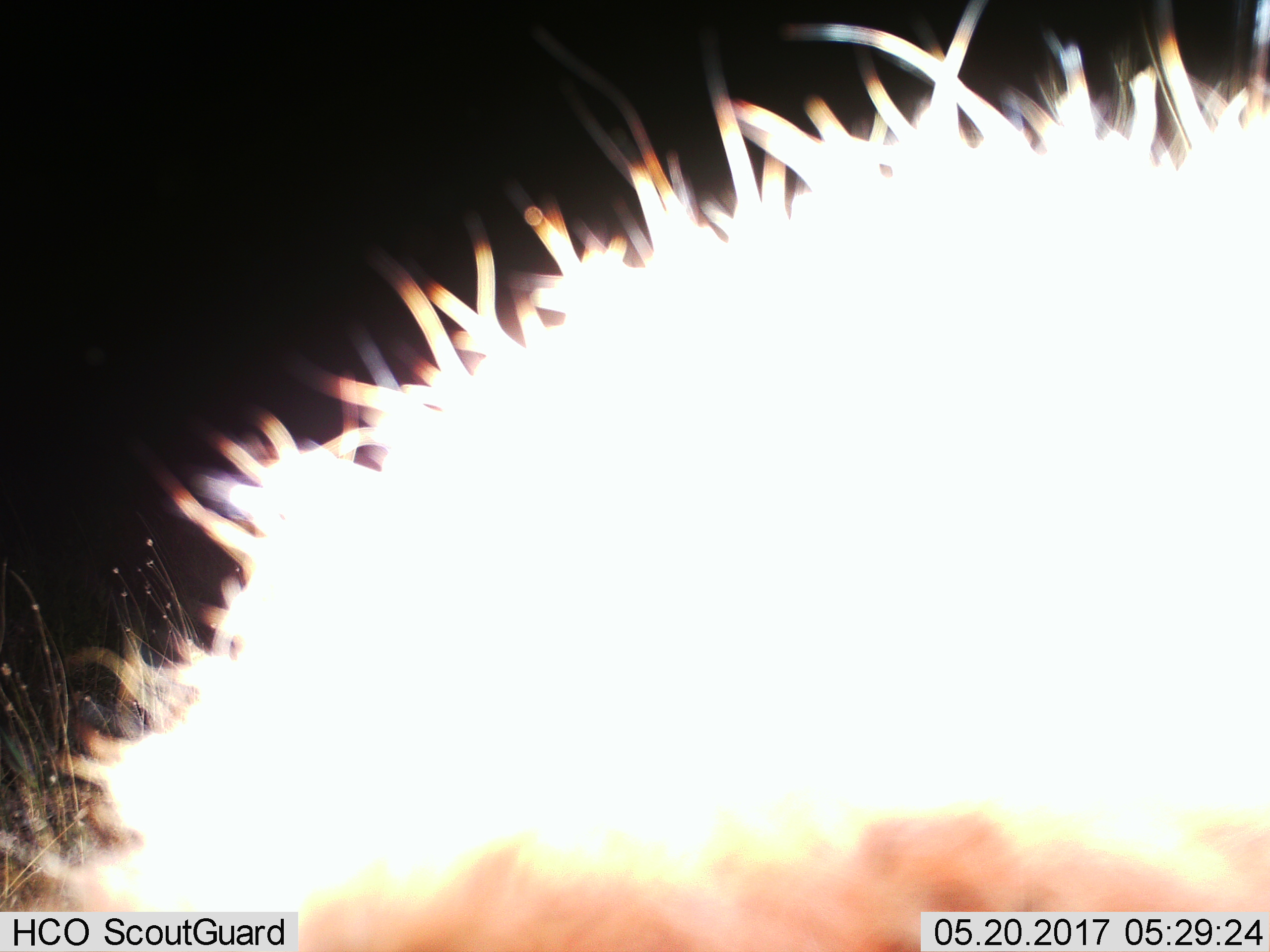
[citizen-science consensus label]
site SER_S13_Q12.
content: unidentified animal